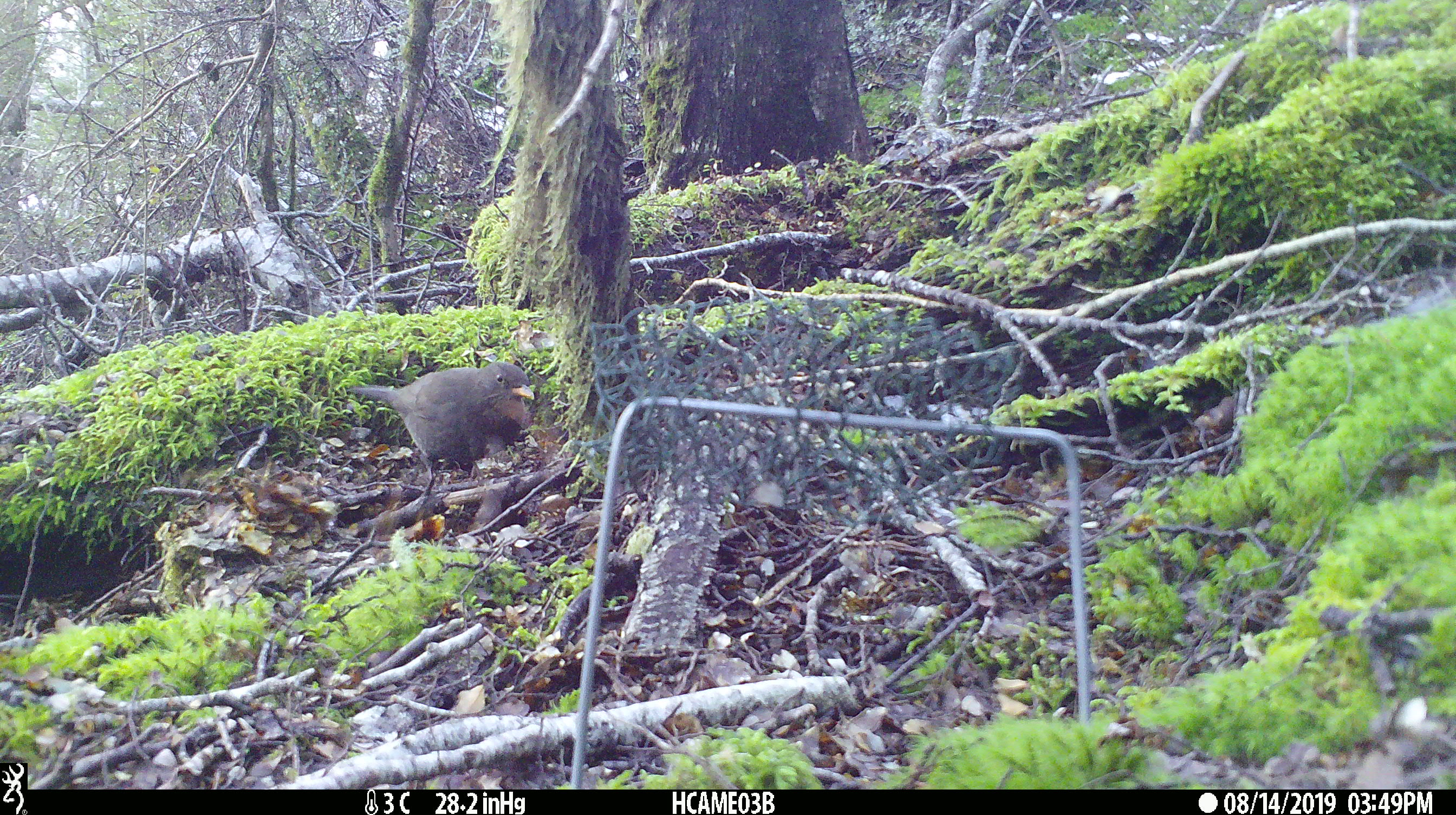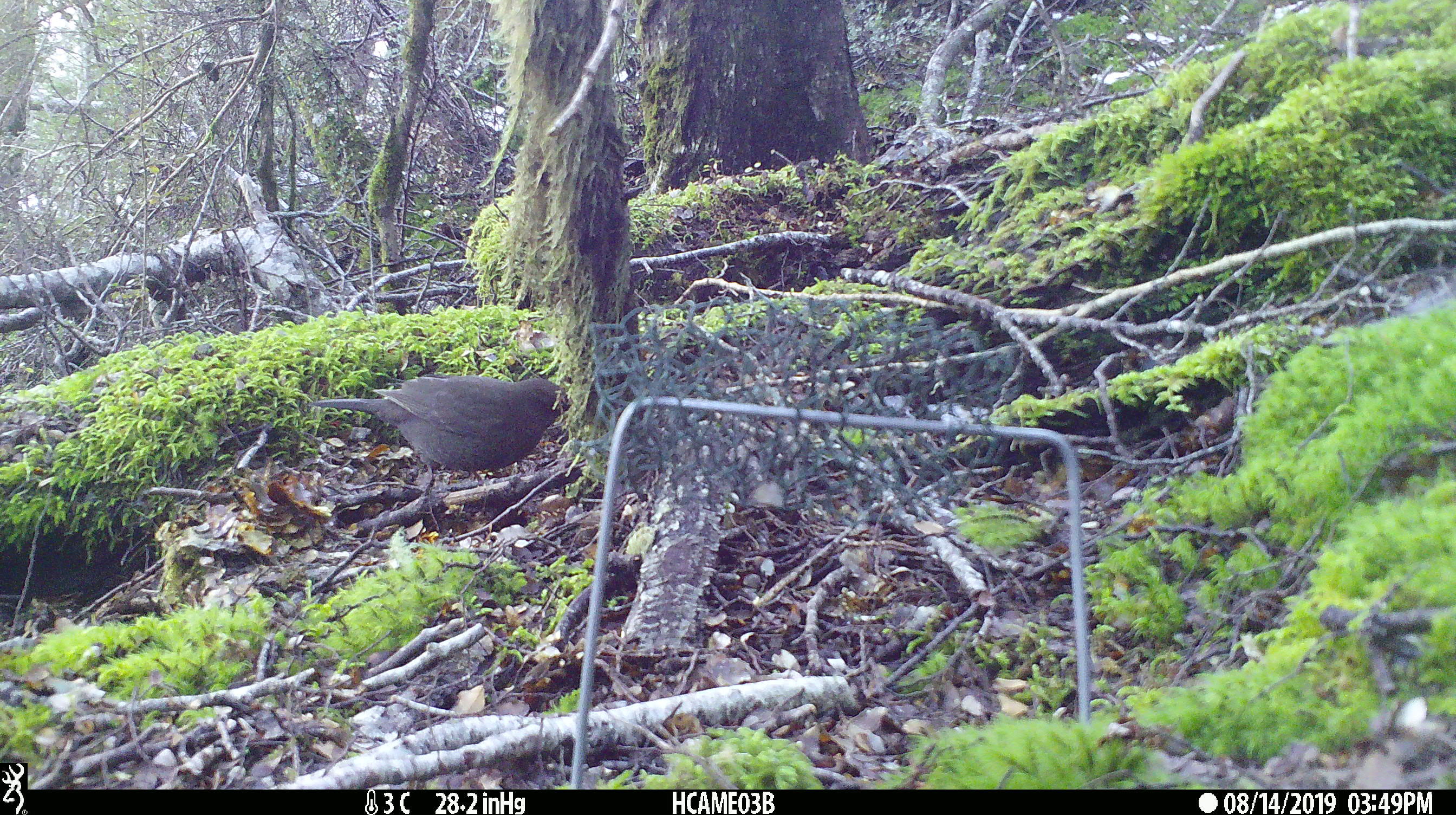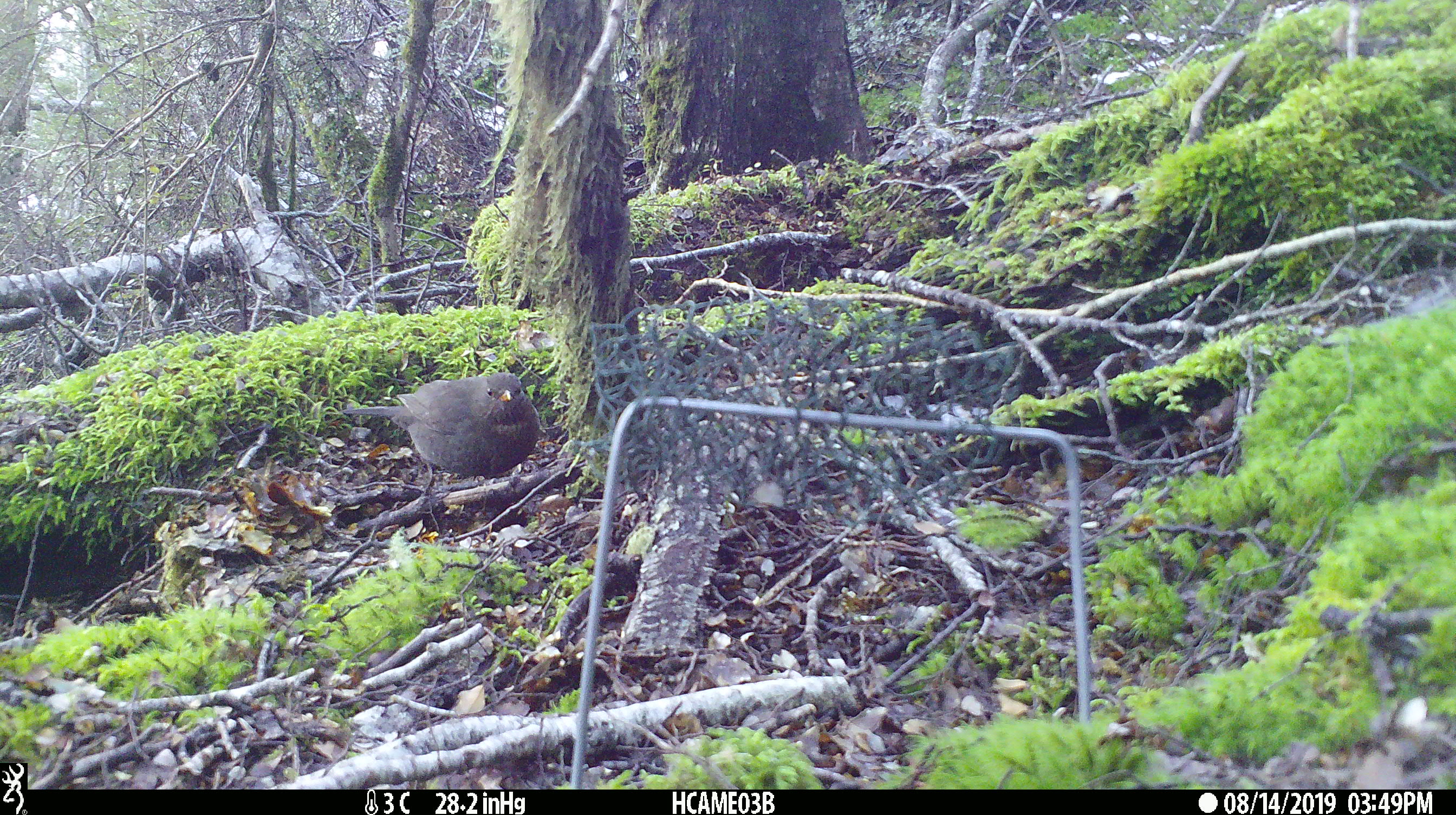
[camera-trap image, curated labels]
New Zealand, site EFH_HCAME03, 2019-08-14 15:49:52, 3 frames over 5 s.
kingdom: Animalia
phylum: Chordata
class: Aves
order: Passeriformes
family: Turdidae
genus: Turdus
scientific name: Turdus merula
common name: eurasian blackbird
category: blackbird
Blackbird (eurasian blackbird) (Turdus merula).